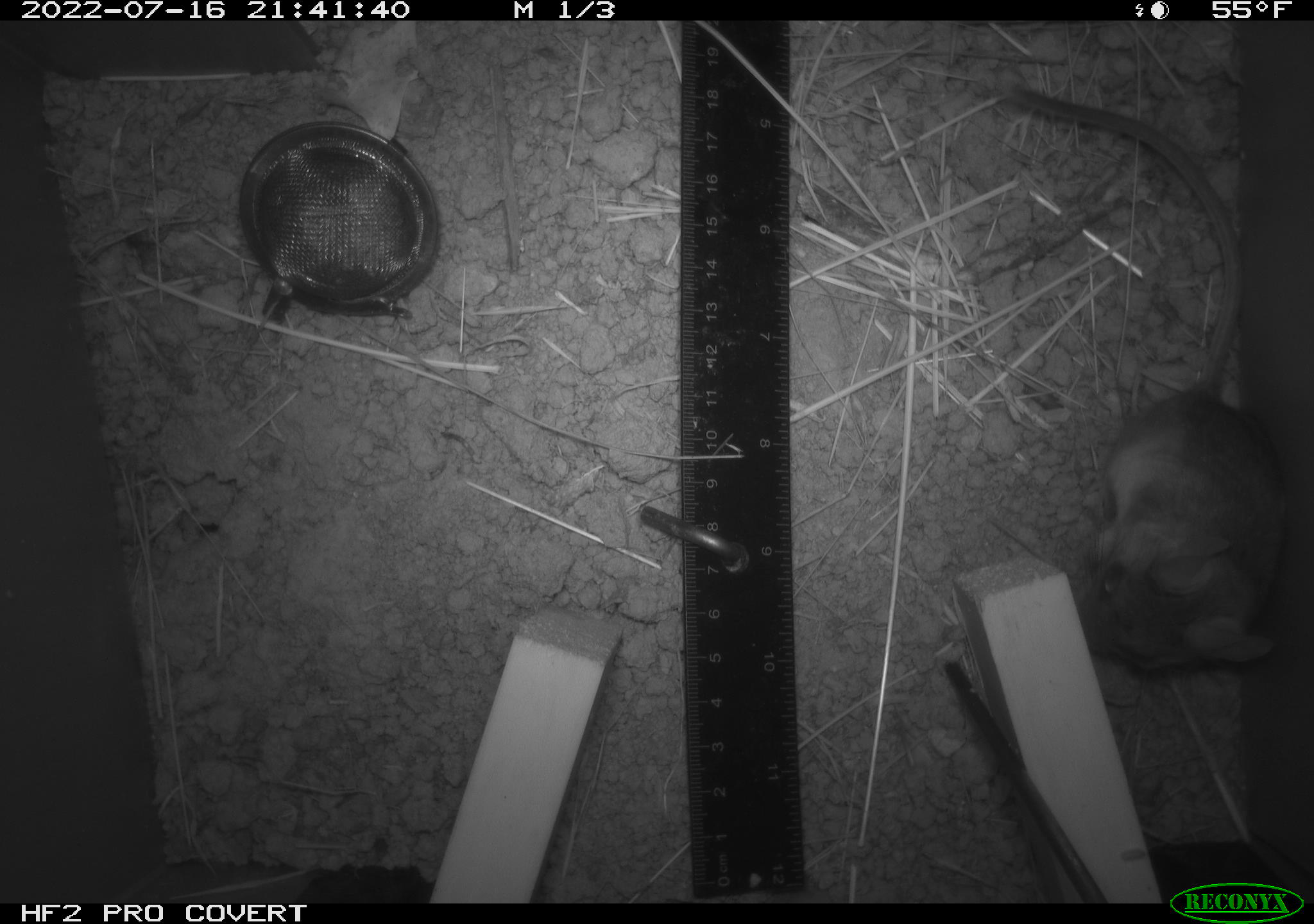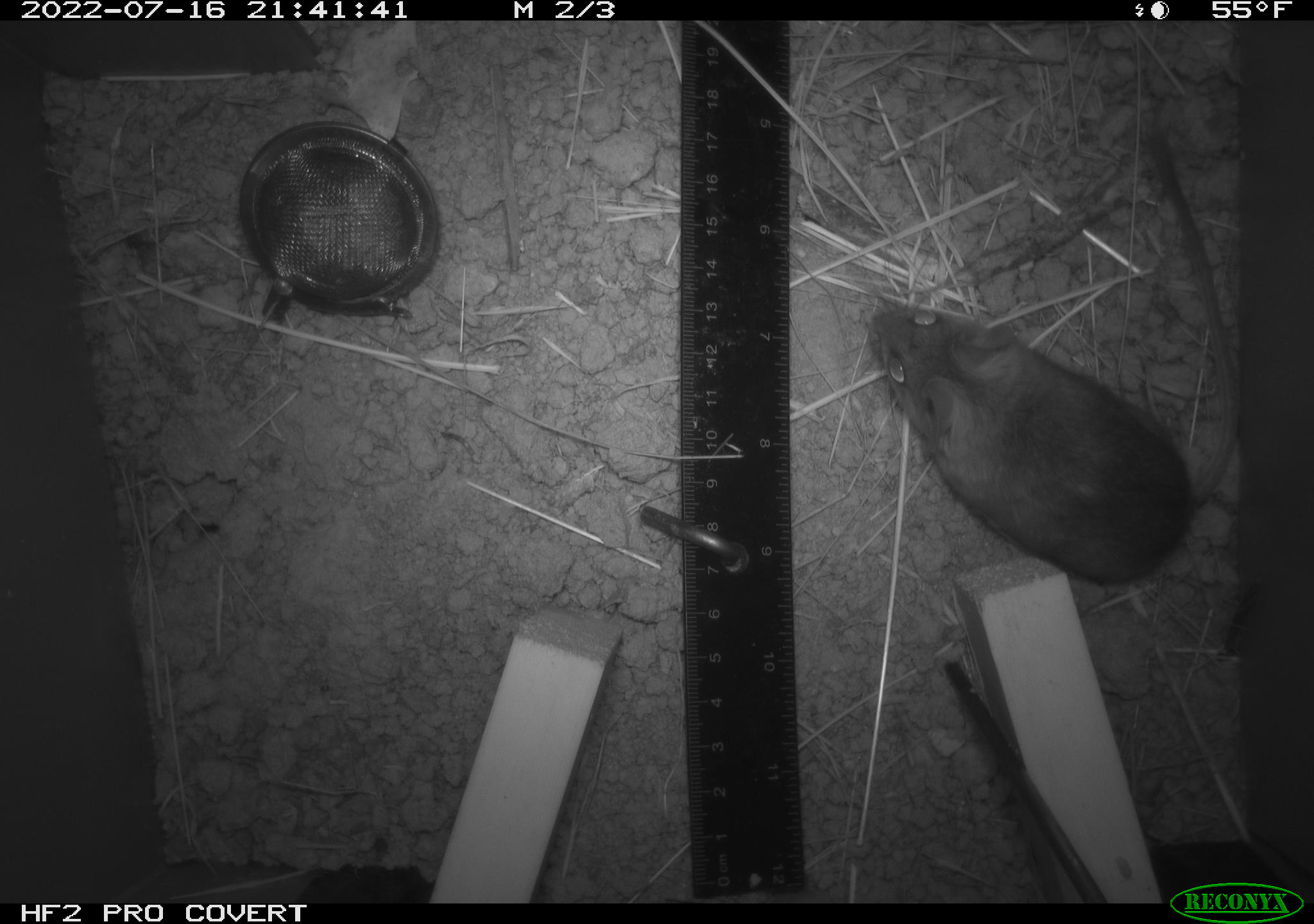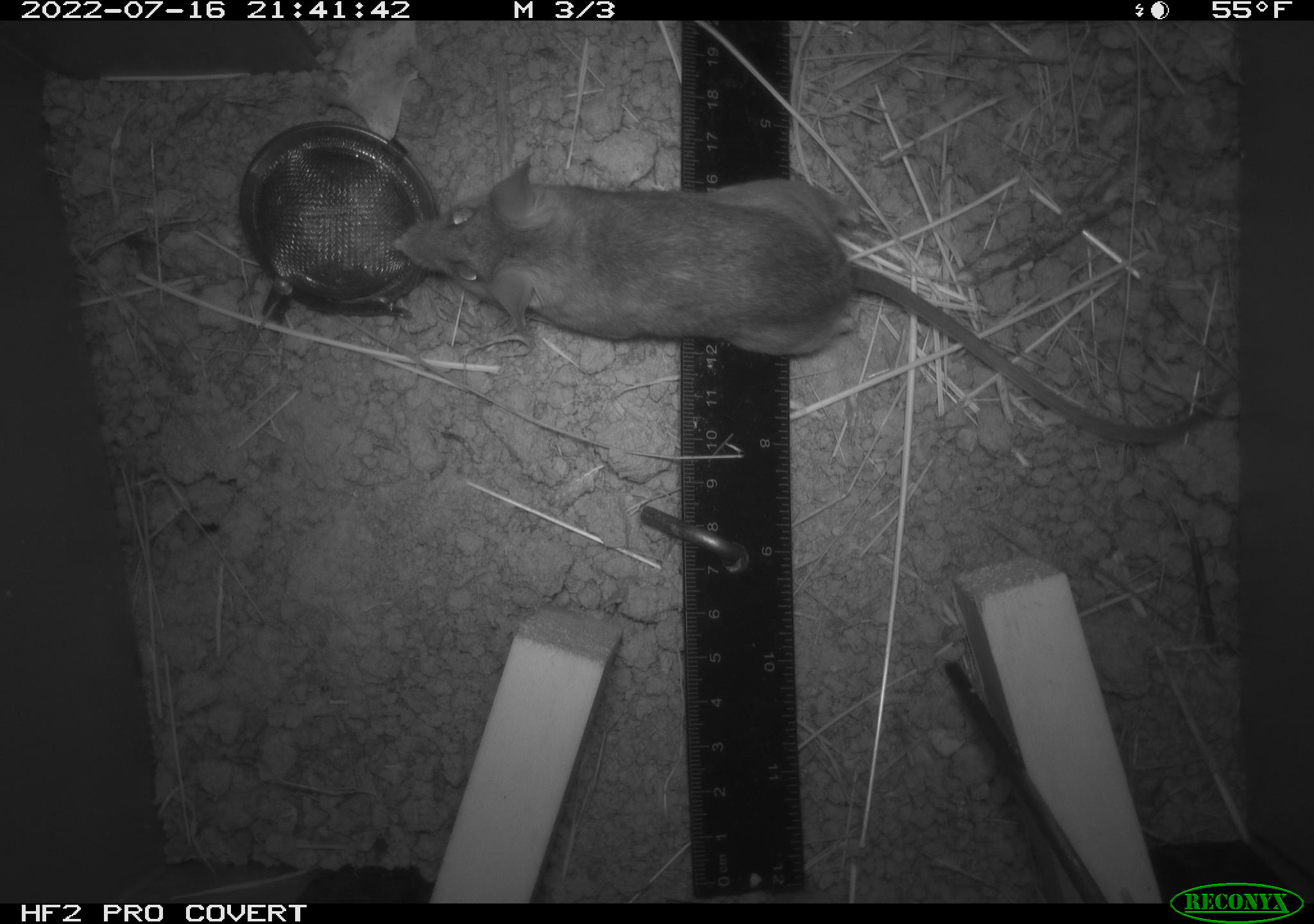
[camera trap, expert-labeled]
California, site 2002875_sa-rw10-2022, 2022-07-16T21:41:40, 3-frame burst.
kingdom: Animalia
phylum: Chordata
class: Mammalia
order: Rodentia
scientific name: Rodentia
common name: mouse species